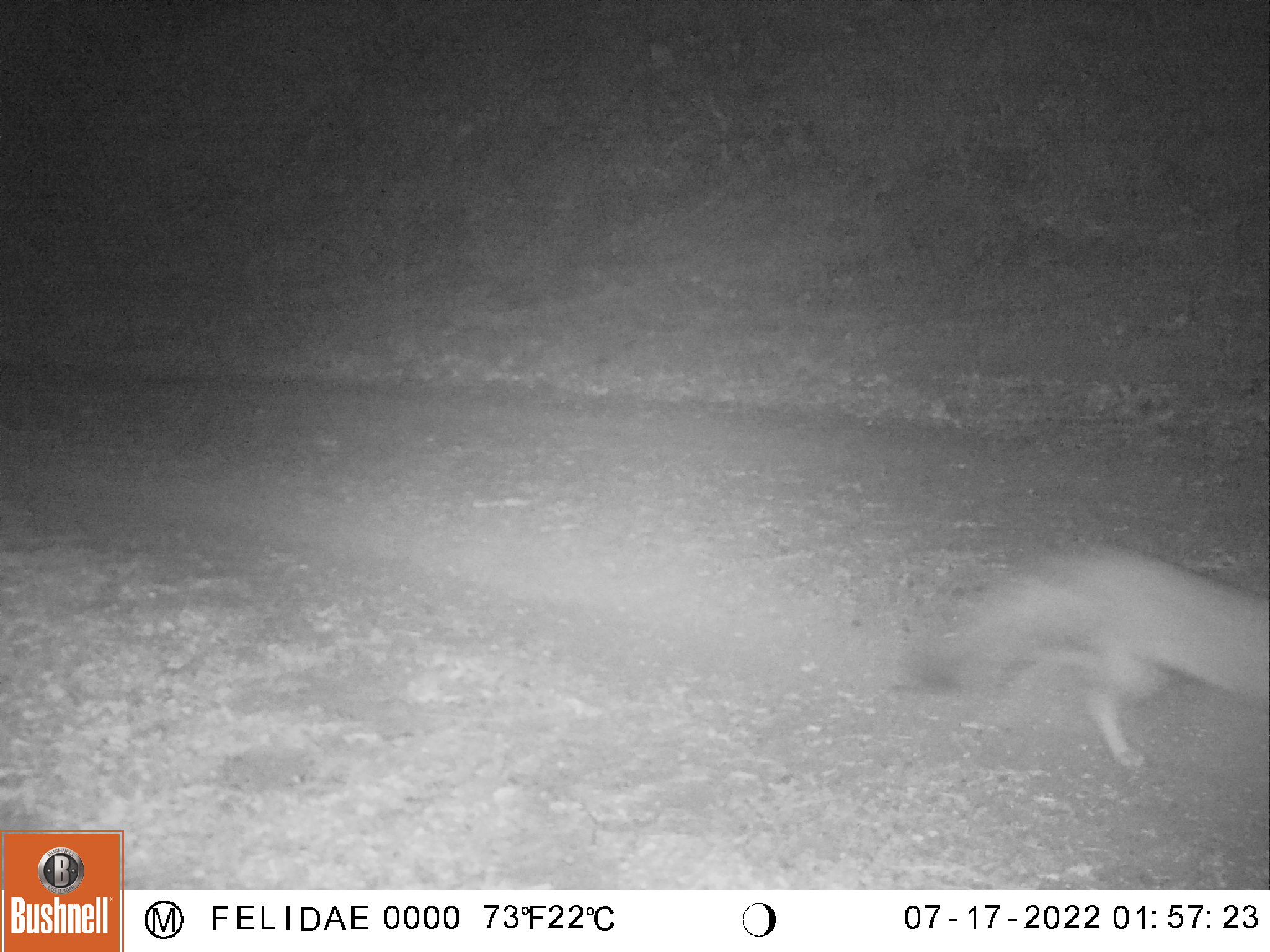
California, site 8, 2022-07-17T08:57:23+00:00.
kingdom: Animalia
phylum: Chordata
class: Mammalia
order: Carnivora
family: Canidae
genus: Urocyon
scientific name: Urocyon cinereoargenteus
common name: gray fox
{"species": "gray fox (Urocyon cinereoargenteus)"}